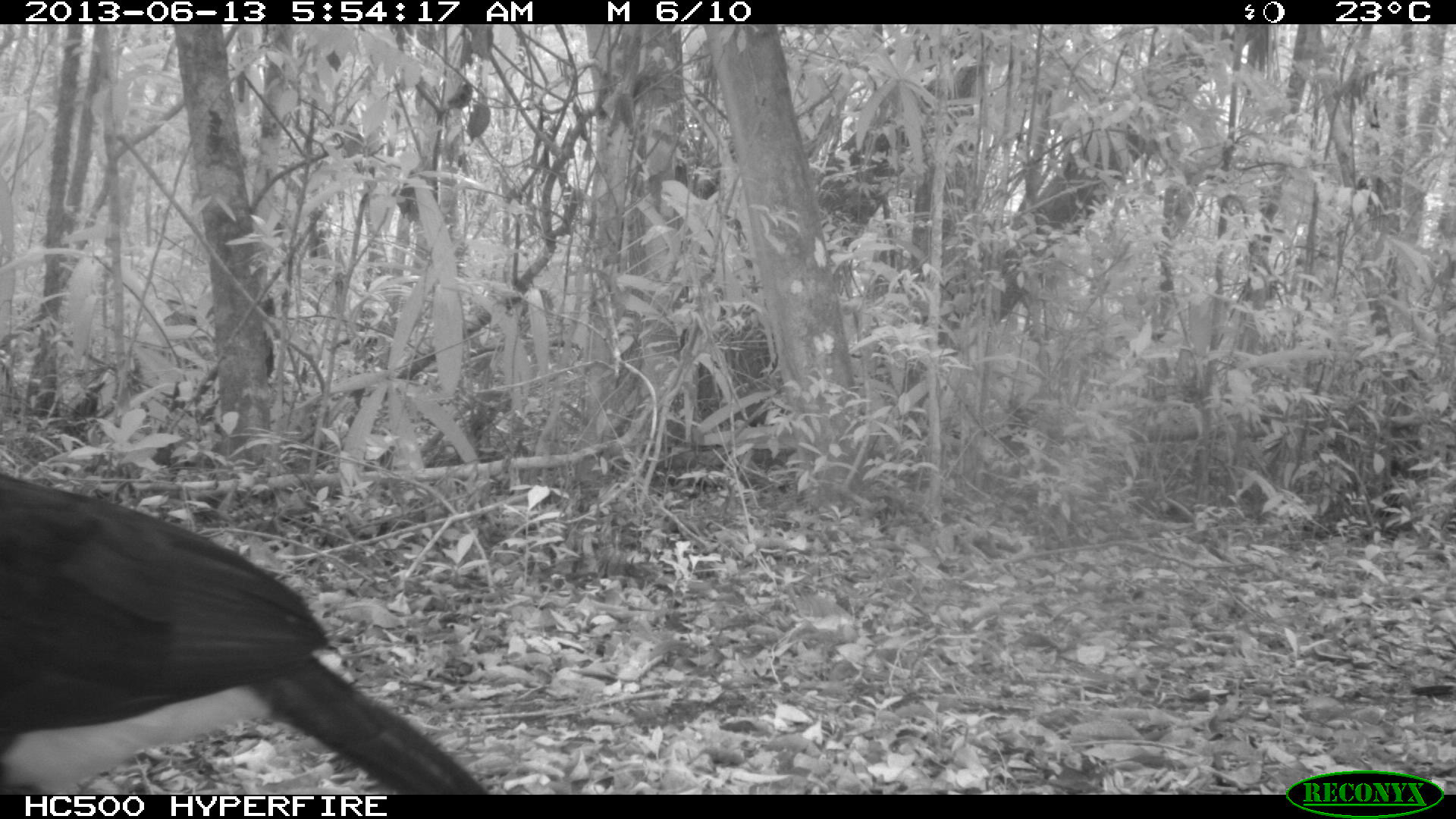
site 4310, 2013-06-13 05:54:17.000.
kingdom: Animalia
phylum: Chordata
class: Aves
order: Galliformes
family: Cracidae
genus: Crax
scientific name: Crax rubra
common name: great curassow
Crax rubra (great curassow), count 1, sex male.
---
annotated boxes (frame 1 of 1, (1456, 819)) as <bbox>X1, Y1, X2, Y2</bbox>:
crax rubra: <bbox>0, 472, 491, 794</bbox>